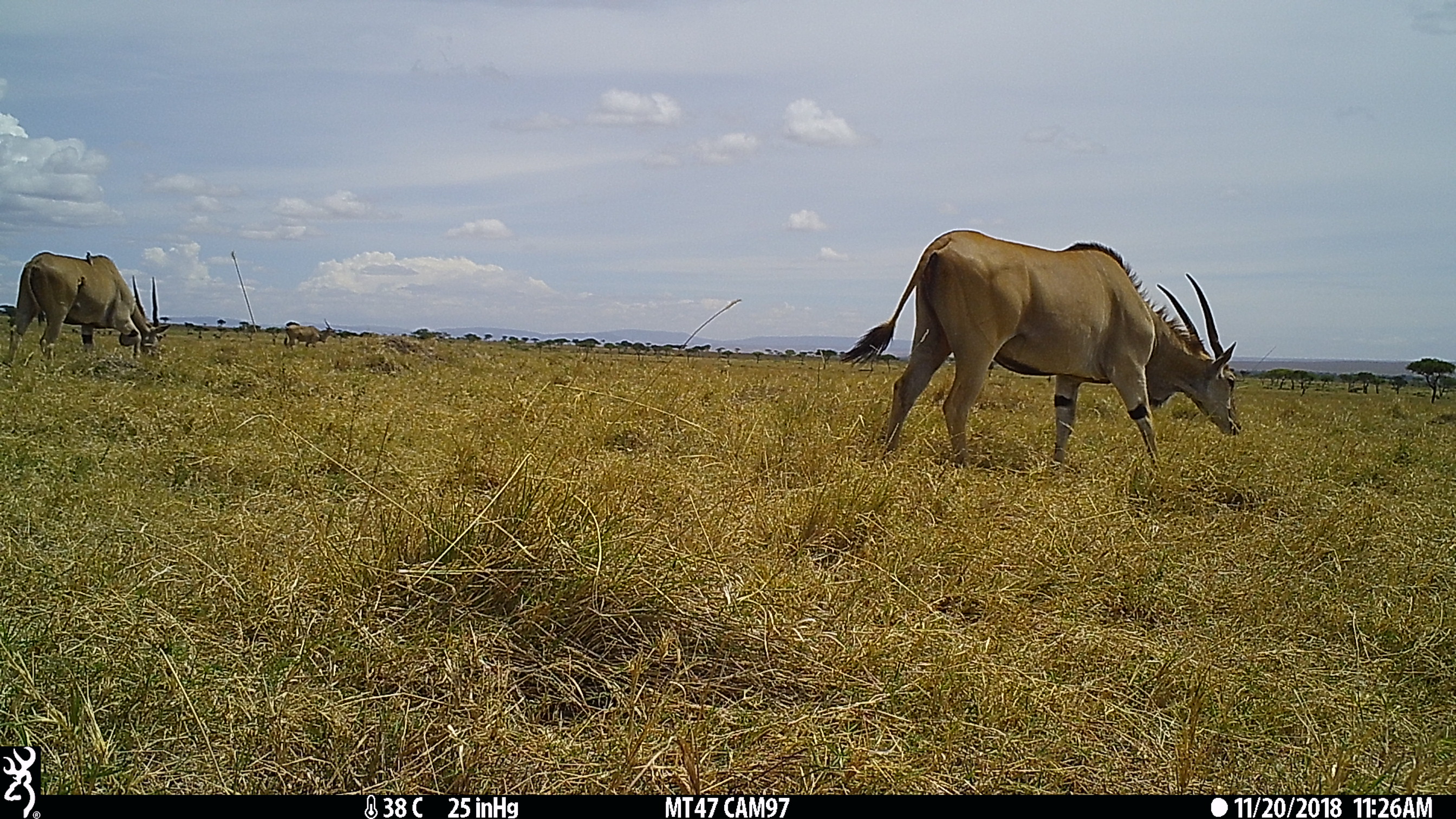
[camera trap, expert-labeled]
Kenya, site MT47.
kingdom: Animalia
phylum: Chordata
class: Mammalia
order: Artiodactyla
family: Bovidae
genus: Tragelaphus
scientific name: Tragelaphus oryx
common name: eland